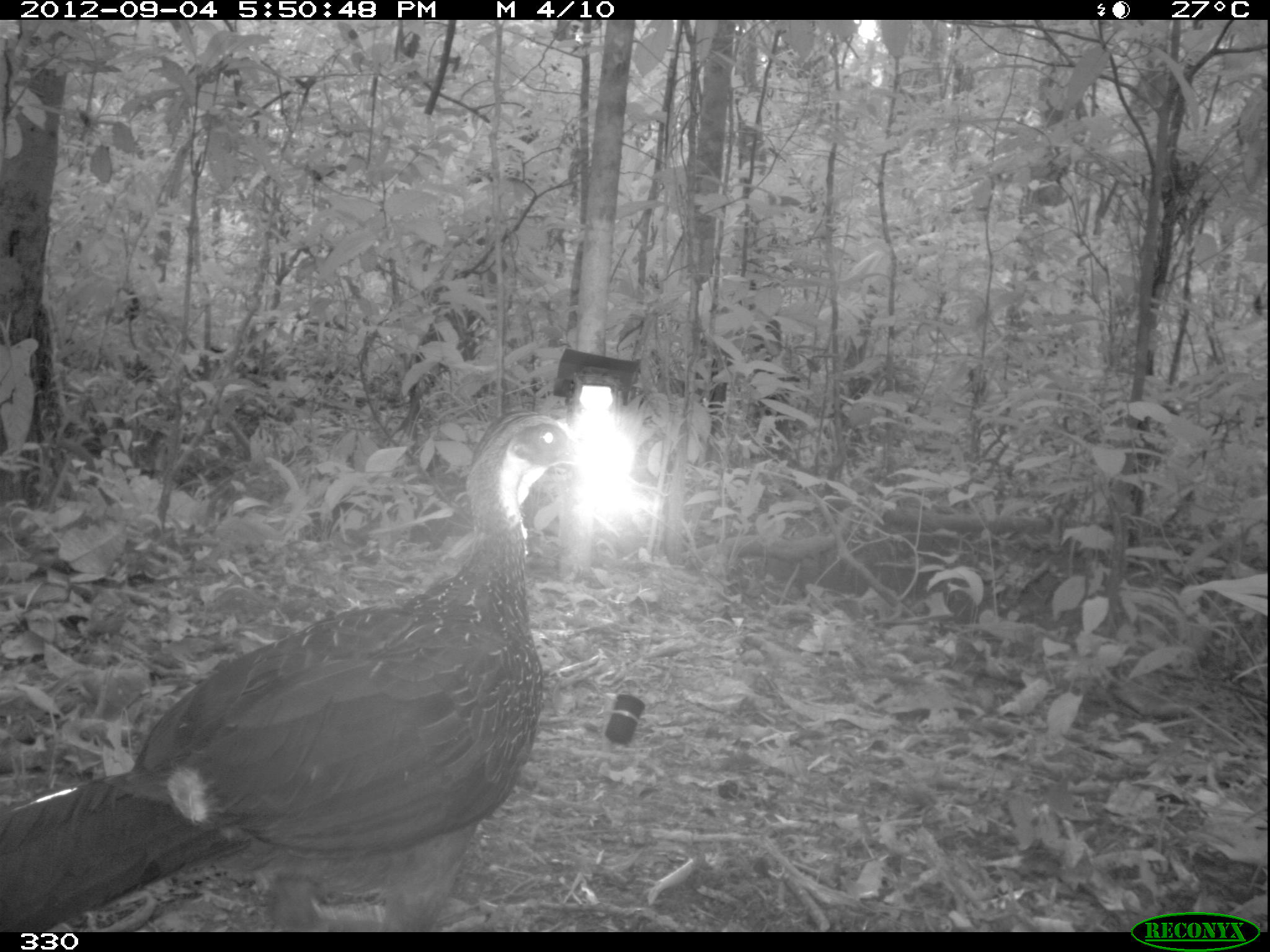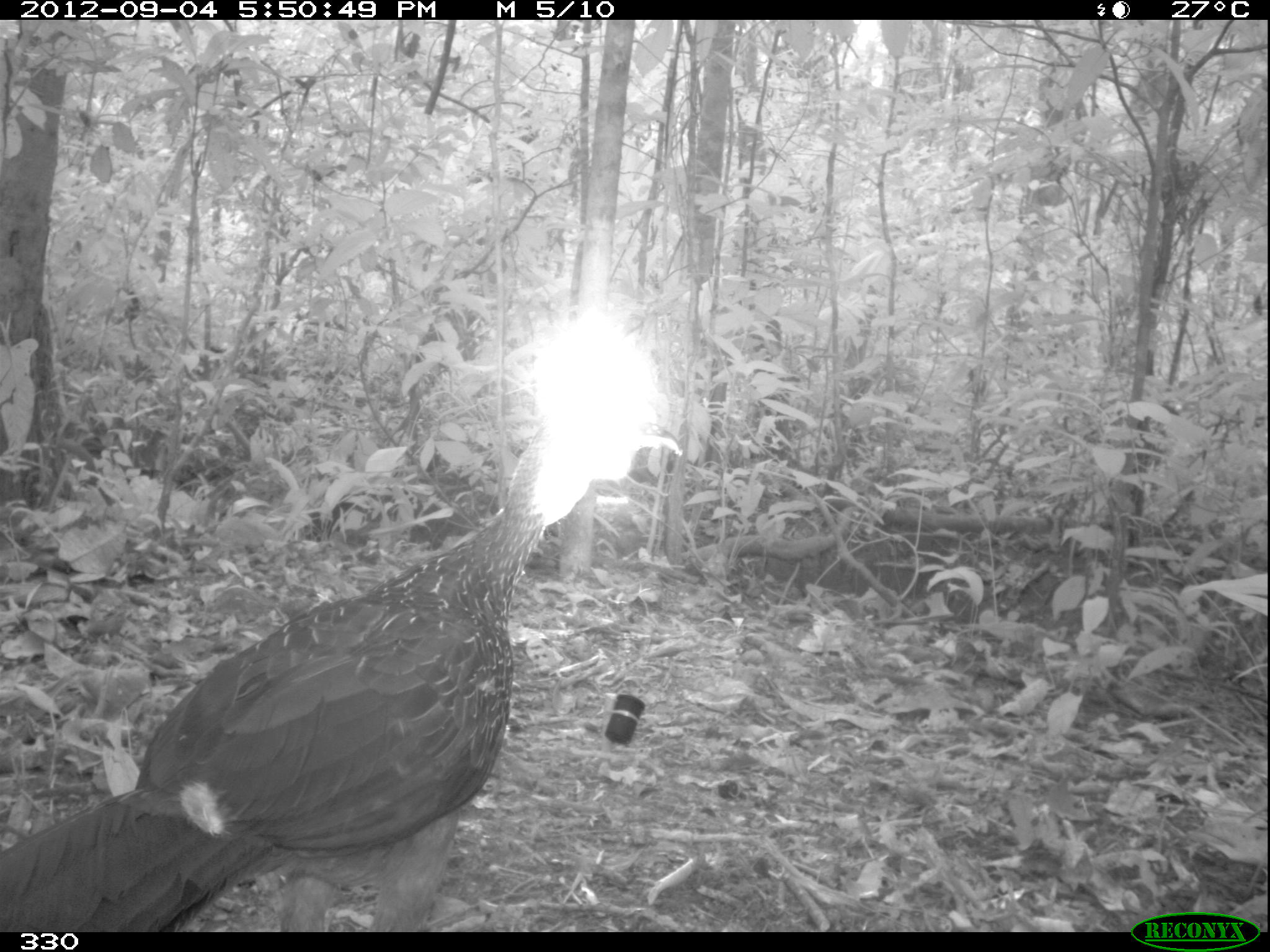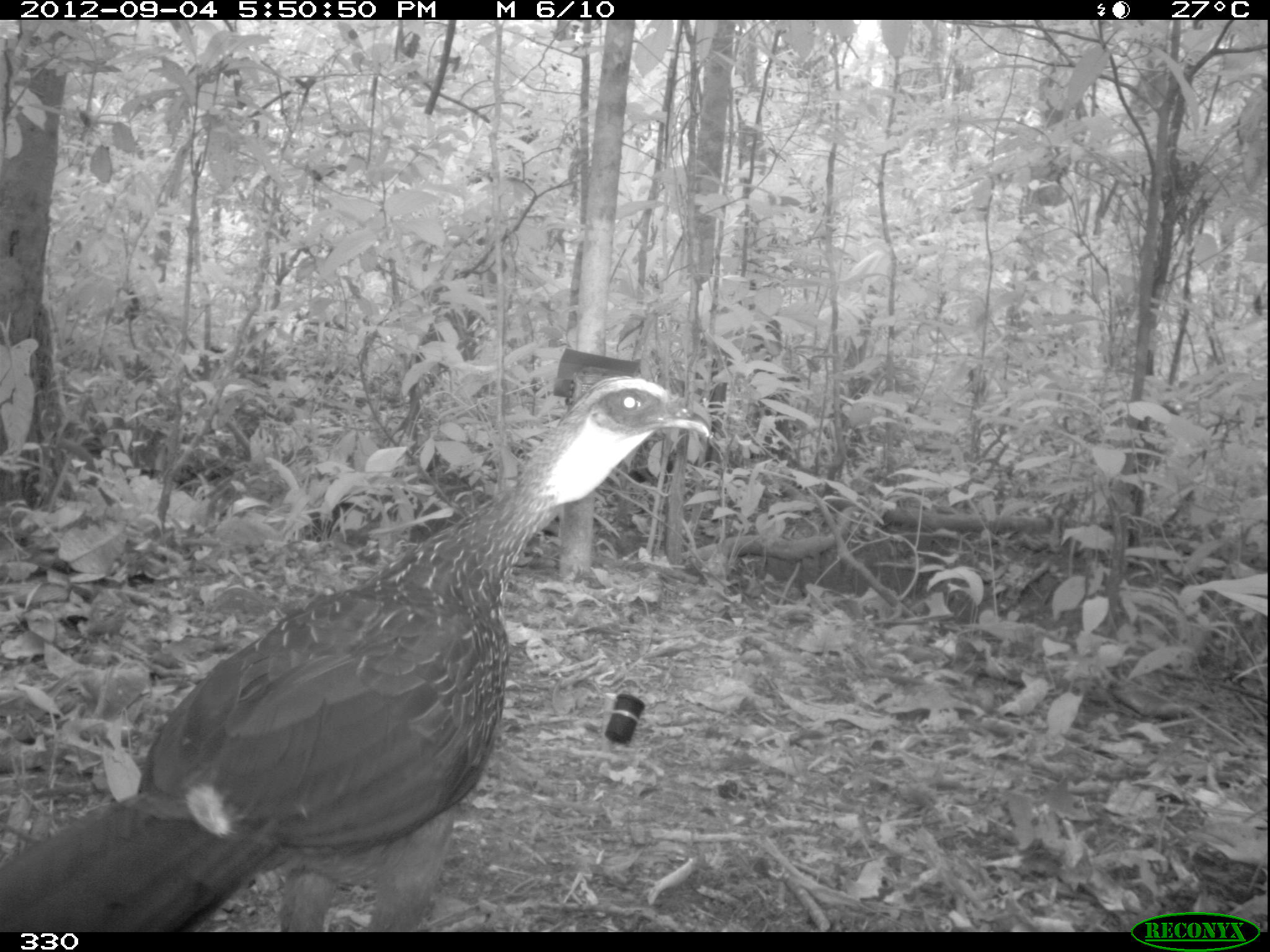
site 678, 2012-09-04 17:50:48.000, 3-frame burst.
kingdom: Animalia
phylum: Chordata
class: Aves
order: Galliformes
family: Cracidae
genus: Penelope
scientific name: Penelope jacquacu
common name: spix's guan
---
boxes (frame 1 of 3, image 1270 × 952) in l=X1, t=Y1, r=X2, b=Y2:
penelope jacquacu: l=1, t=410, r=578, b=932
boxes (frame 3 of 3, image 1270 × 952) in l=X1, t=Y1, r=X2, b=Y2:
penelope jacquacu: l=0, t=375, r=711, b=932